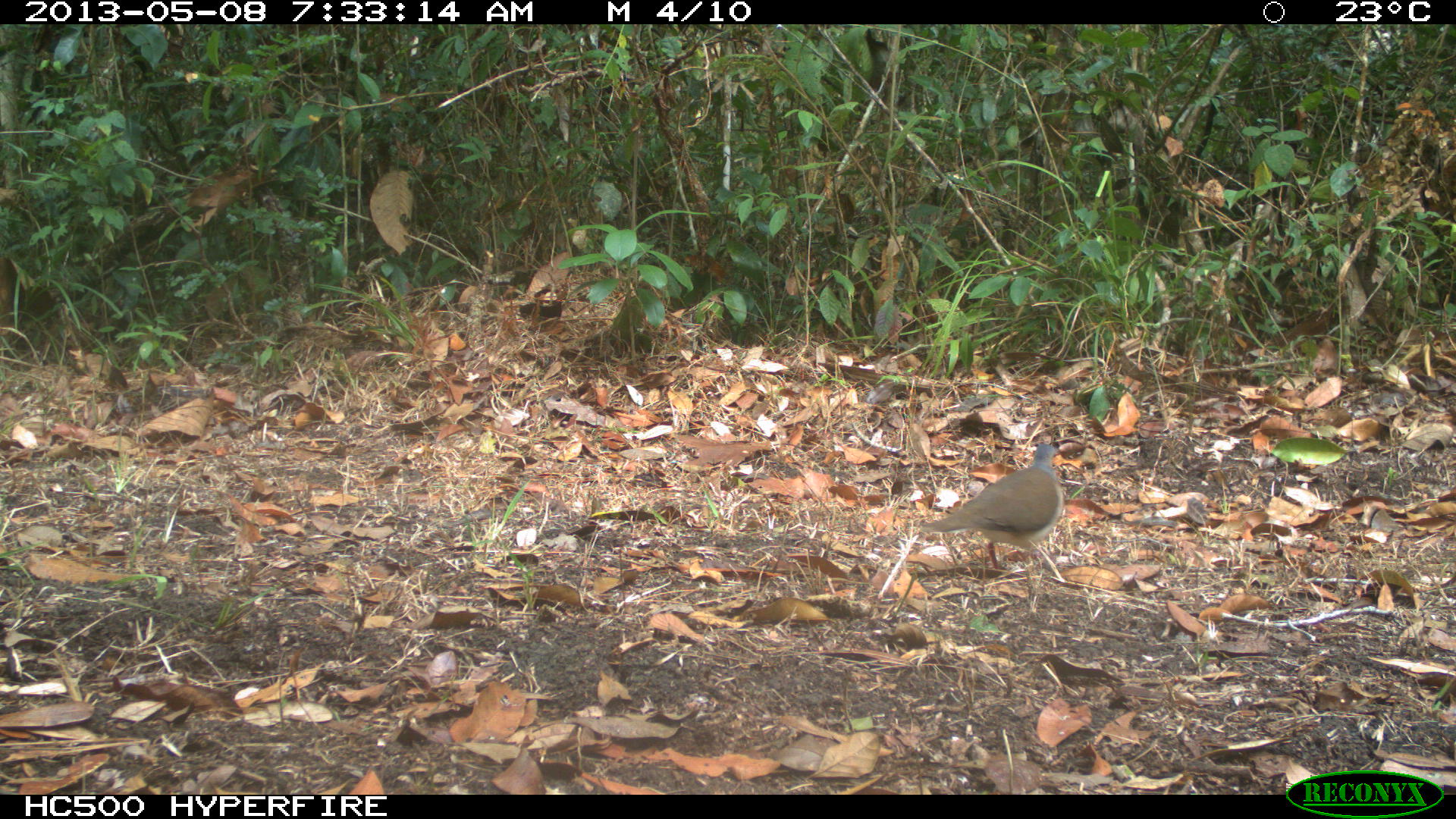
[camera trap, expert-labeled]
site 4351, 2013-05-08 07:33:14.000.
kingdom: Animalia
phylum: Chordata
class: Aves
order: Columbiformes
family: Columbidae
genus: Leptotila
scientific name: Leptotila plumbeiceps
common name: gray-headed dove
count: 1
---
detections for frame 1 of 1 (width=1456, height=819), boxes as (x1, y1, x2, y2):
leptotila plumbeiceps: (917, 443, 1064, 570)